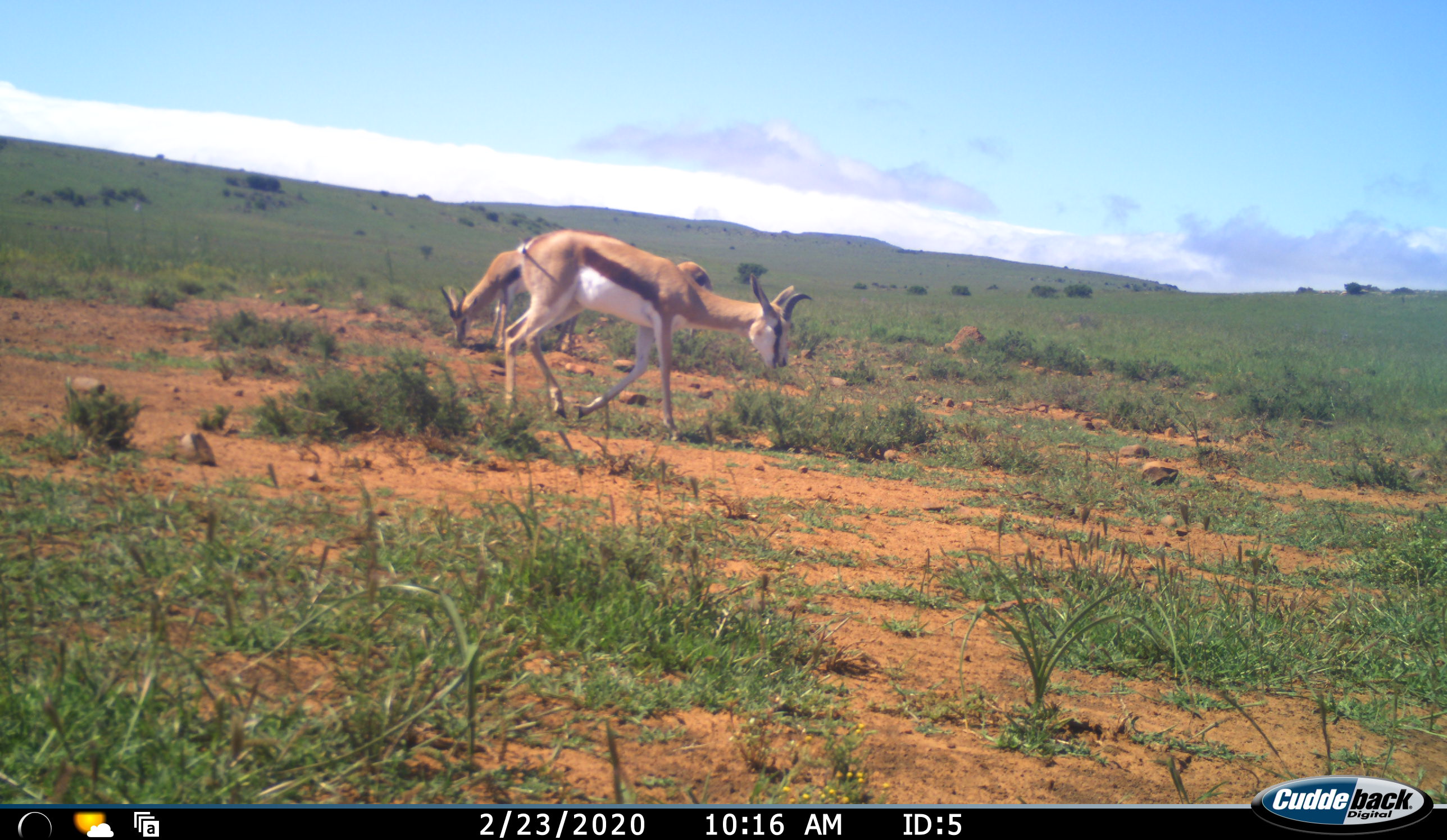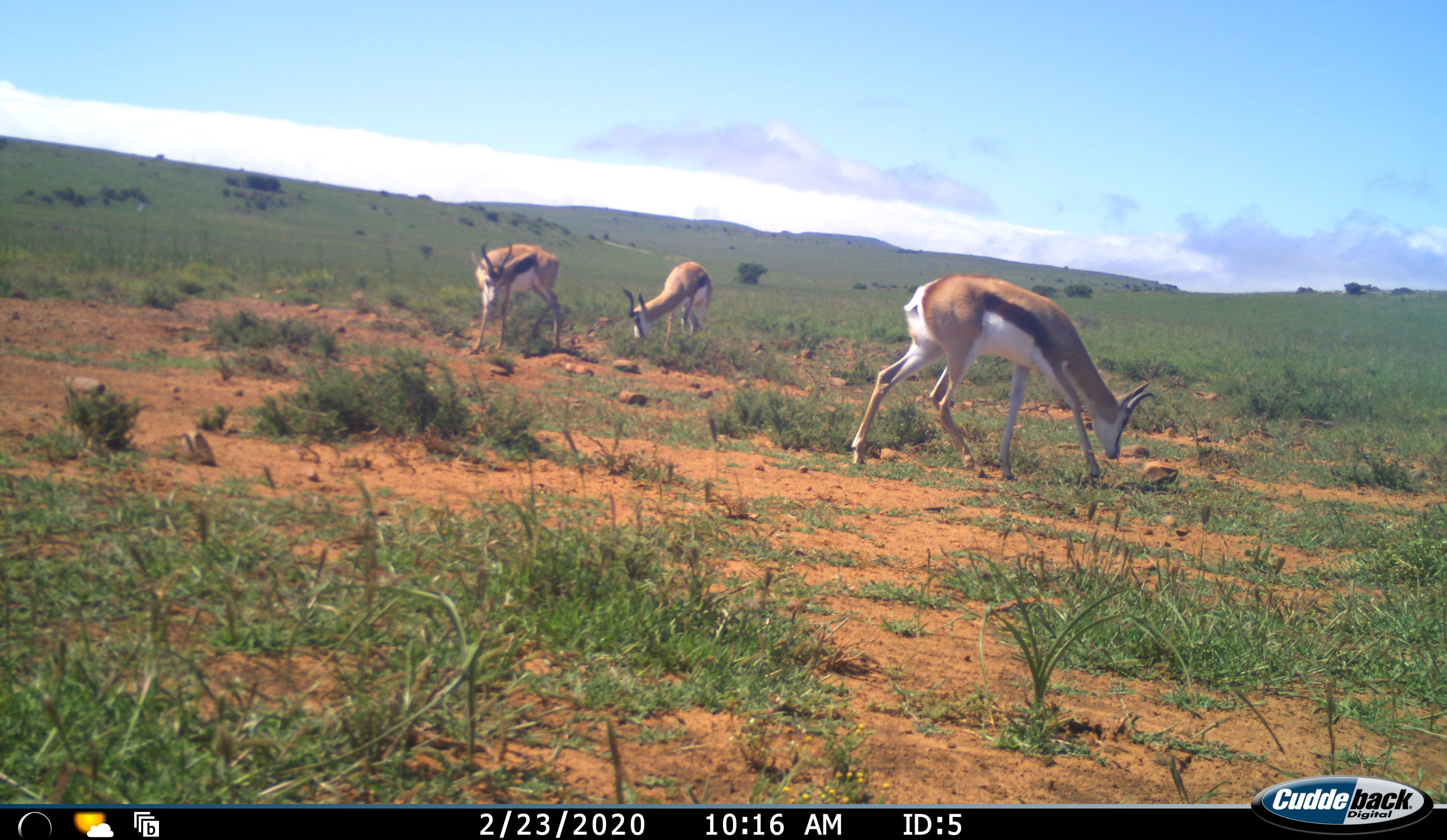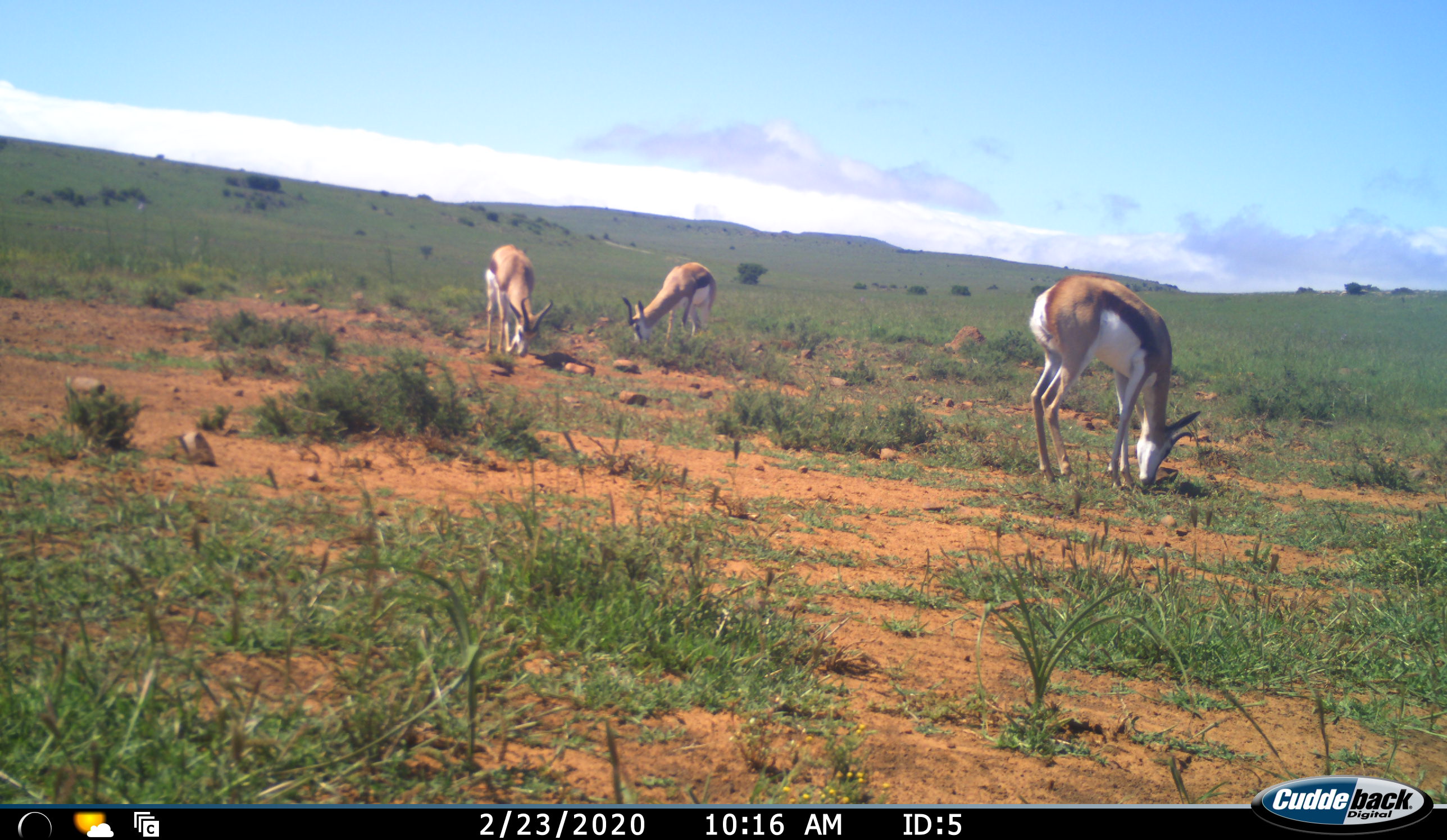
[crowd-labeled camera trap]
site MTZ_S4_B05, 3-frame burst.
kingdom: Animalia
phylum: Chordata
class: Mammalia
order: Artiodactyla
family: Bovidae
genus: Antidorcas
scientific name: Antidorcas marsupialis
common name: springbok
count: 3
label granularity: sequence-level